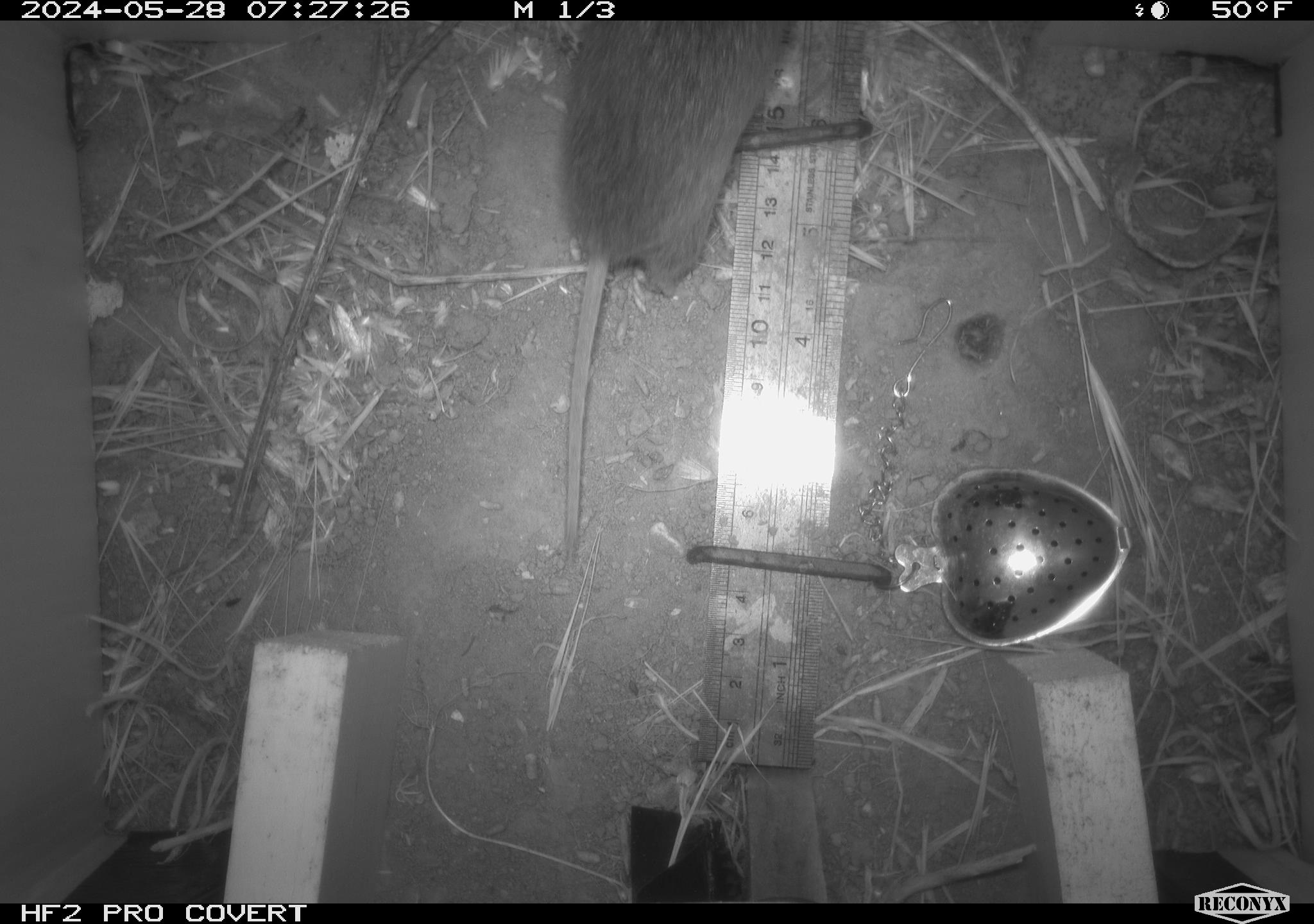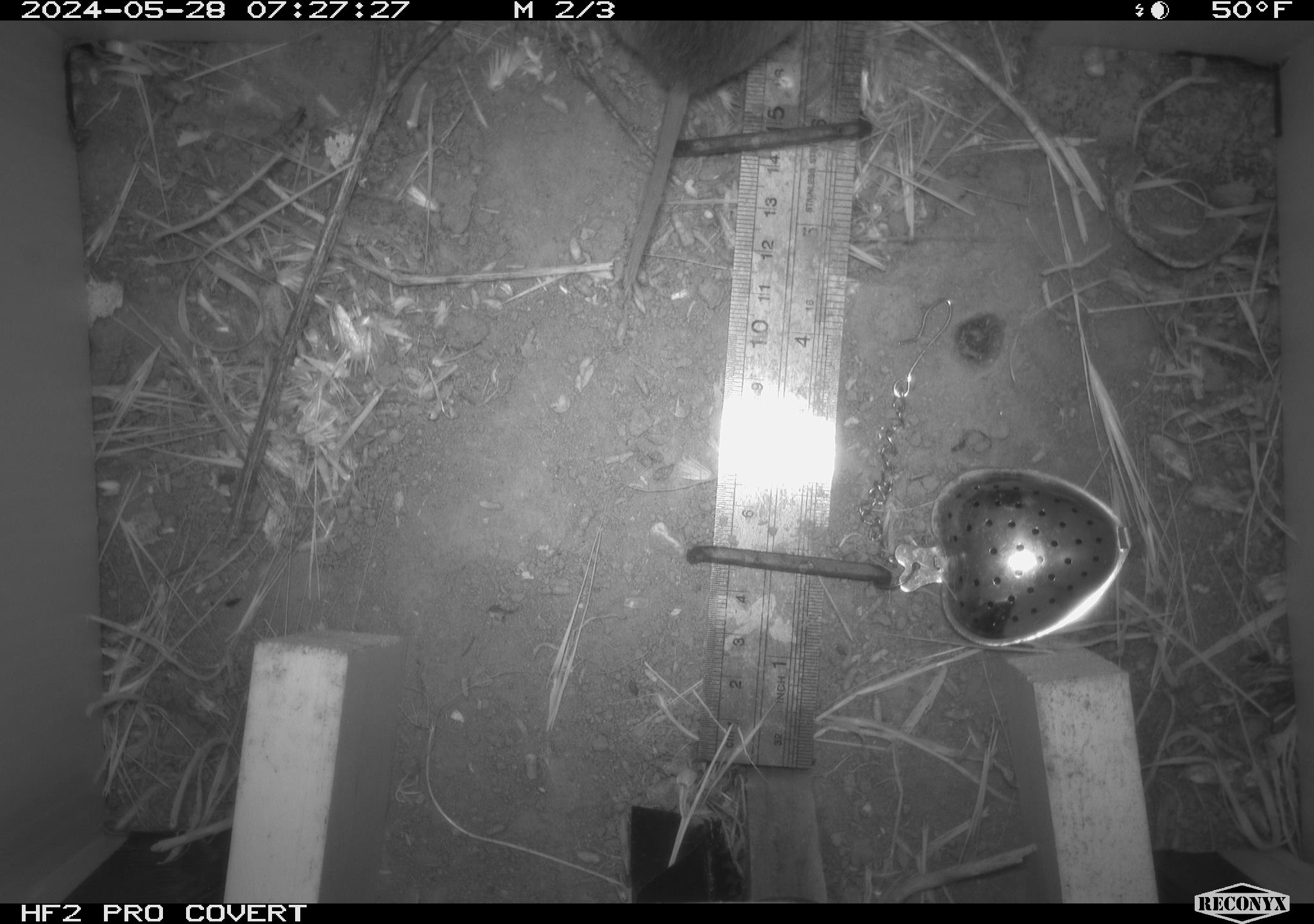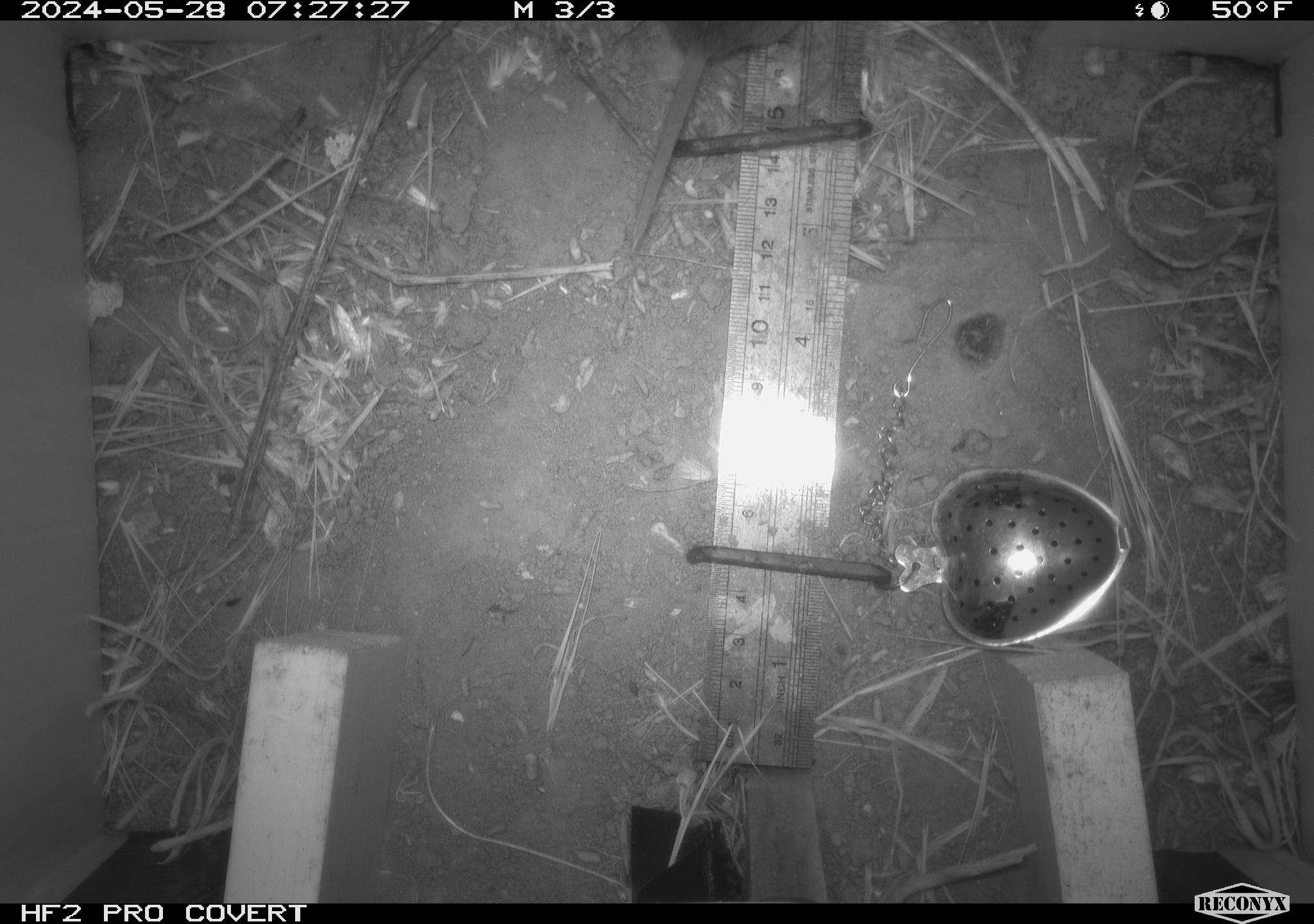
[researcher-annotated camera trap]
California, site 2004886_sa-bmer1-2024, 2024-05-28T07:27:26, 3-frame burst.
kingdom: Animalia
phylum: Chordata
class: Mammalia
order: Rodentia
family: Cricetidae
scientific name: Arvicolinae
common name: voles, lemmings, and muskrats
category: arvicolinae subfamily